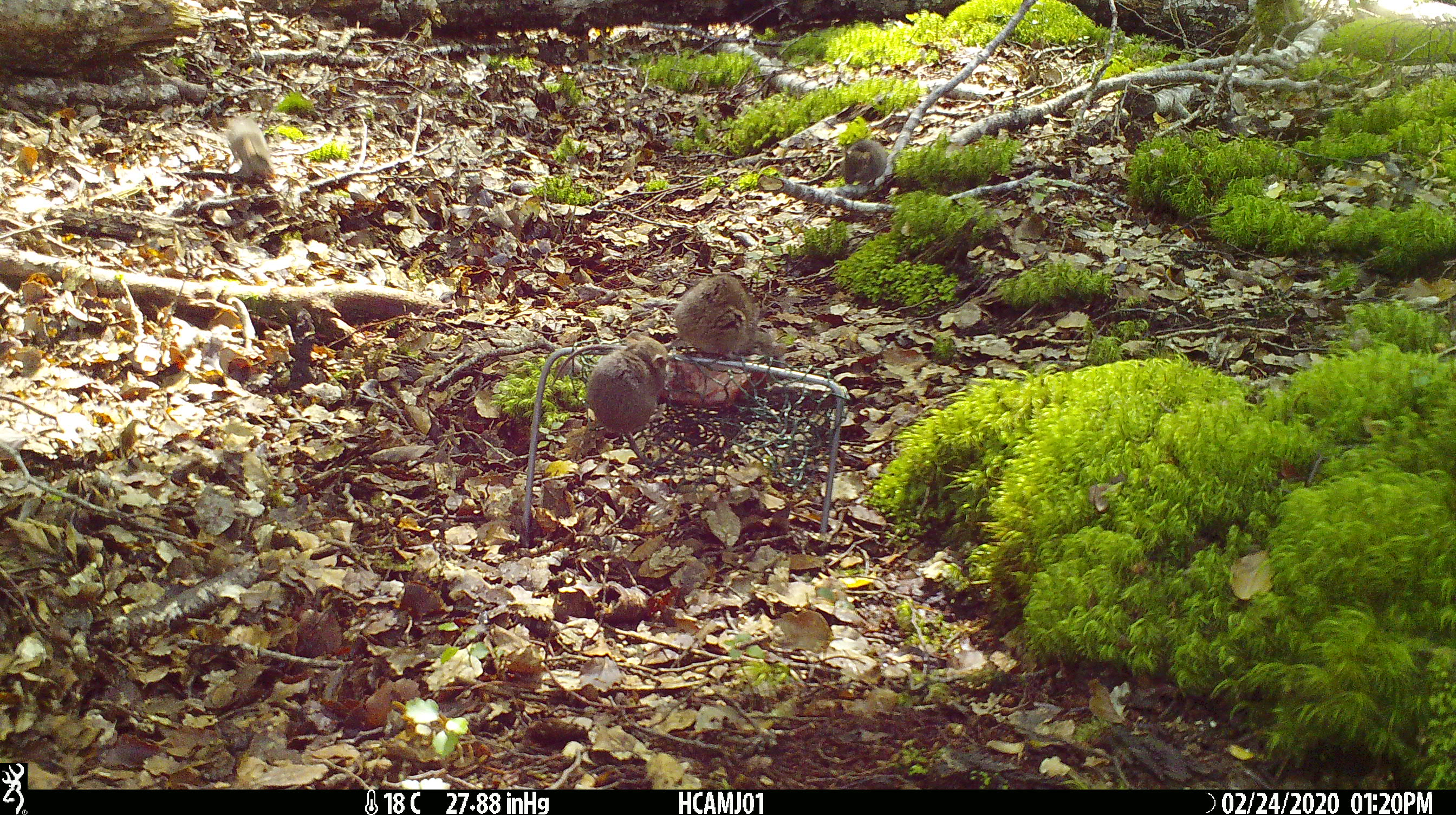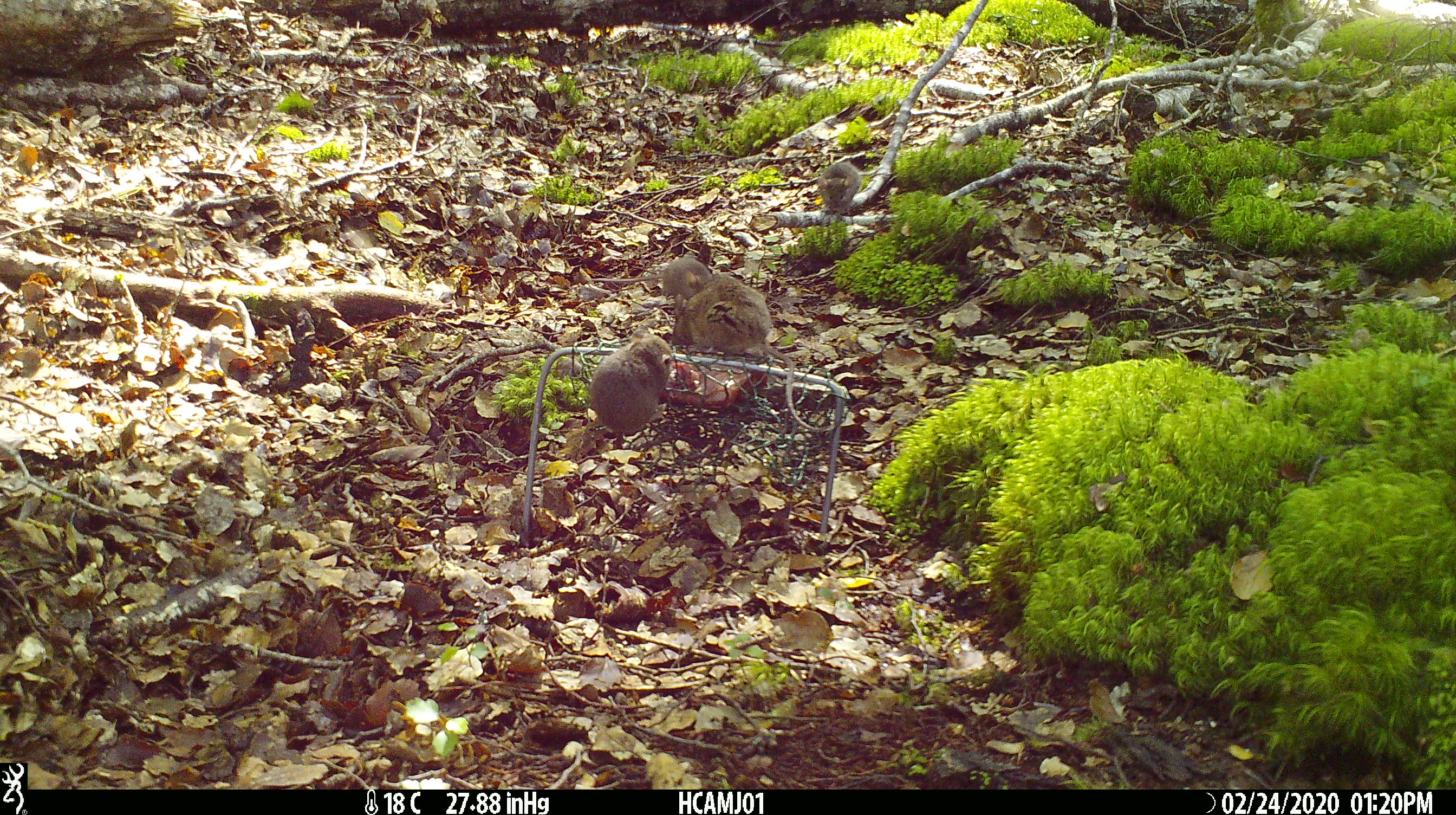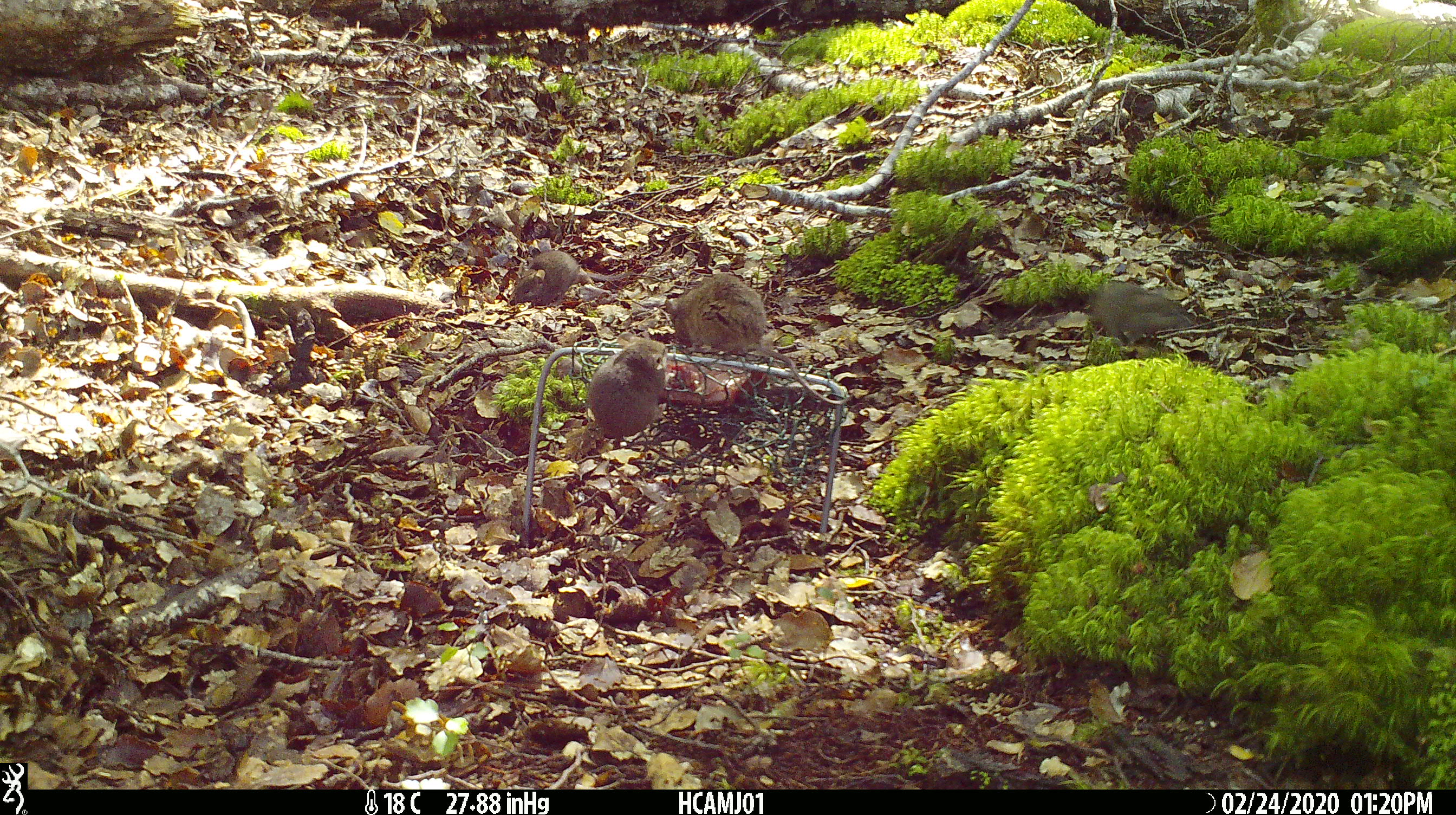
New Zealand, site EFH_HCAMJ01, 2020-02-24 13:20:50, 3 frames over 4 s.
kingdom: Animalia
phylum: Chordata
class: Mammalia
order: Rodentia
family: Muridae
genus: Mus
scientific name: Mus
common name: mouse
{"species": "mouse (Mus)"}